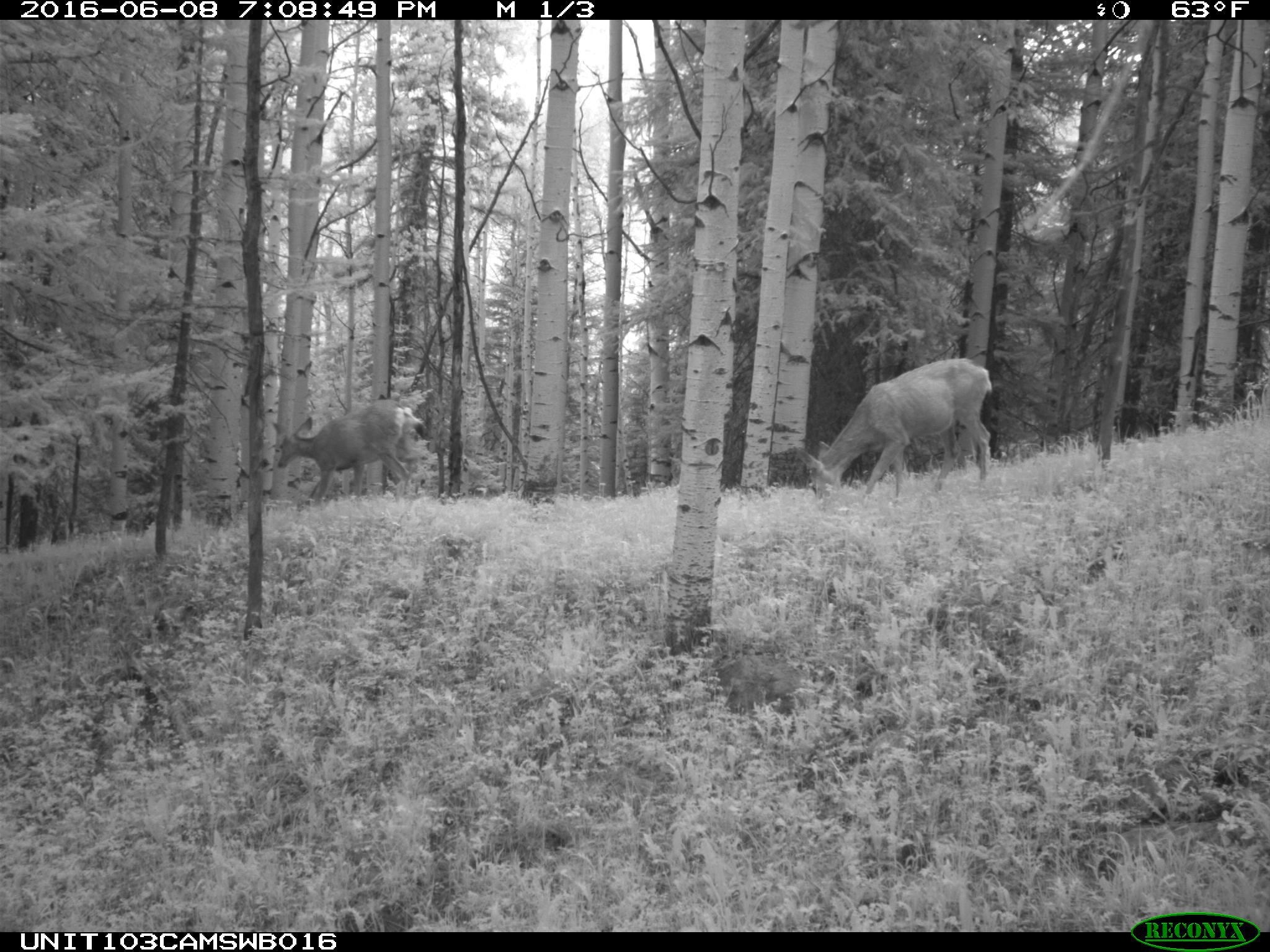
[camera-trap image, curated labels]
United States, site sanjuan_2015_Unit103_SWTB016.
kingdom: Animalia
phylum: Chordata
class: Mammalia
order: Artiodactyla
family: Cervidae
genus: Odocoileus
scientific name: Odocoileus hemionus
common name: mule deer